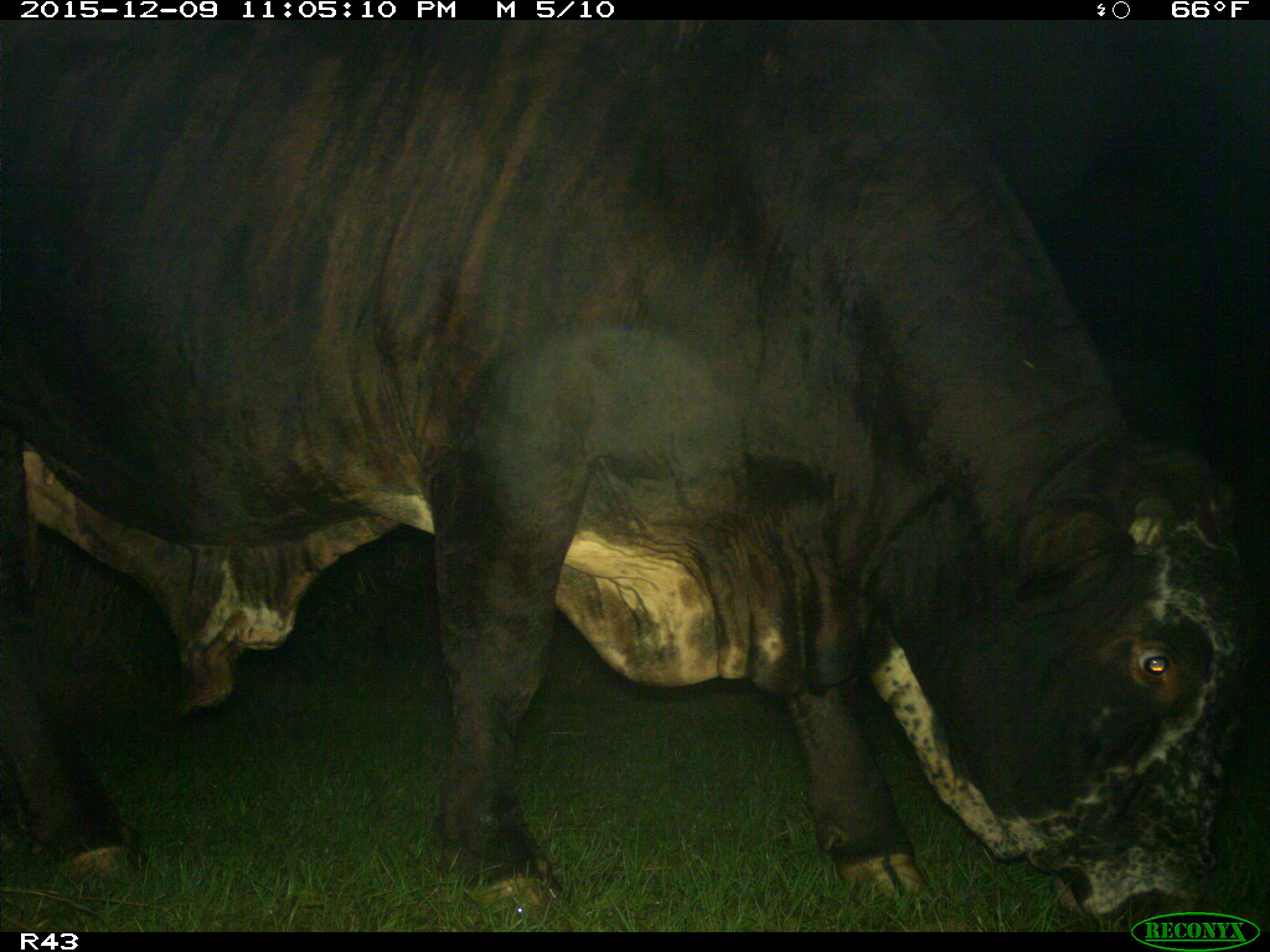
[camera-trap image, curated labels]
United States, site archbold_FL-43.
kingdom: Animalia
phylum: Chordata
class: Mammalia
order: Artiodactyla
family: Bovidae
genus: Bos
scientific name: Bos taurus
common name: domestic cow